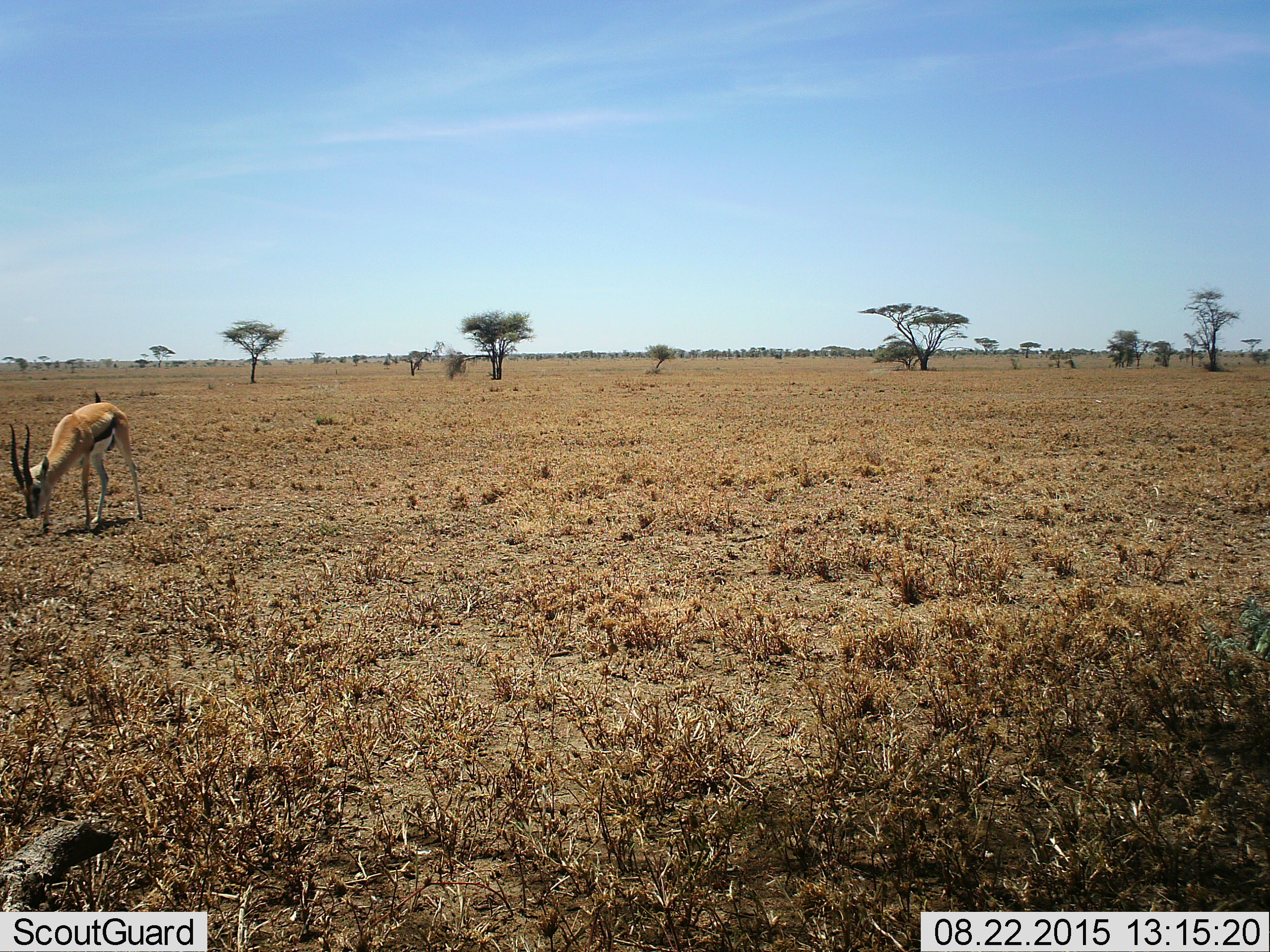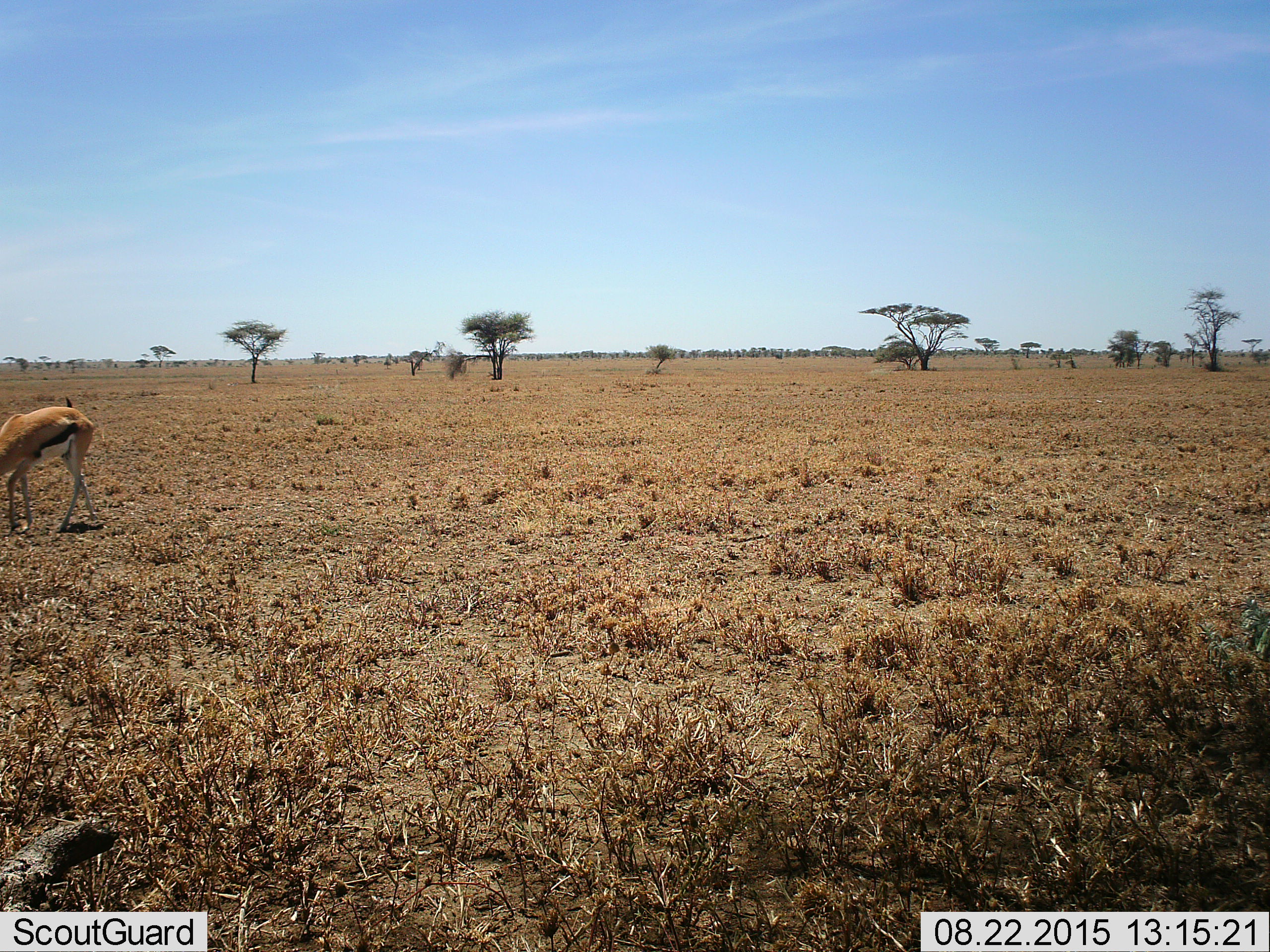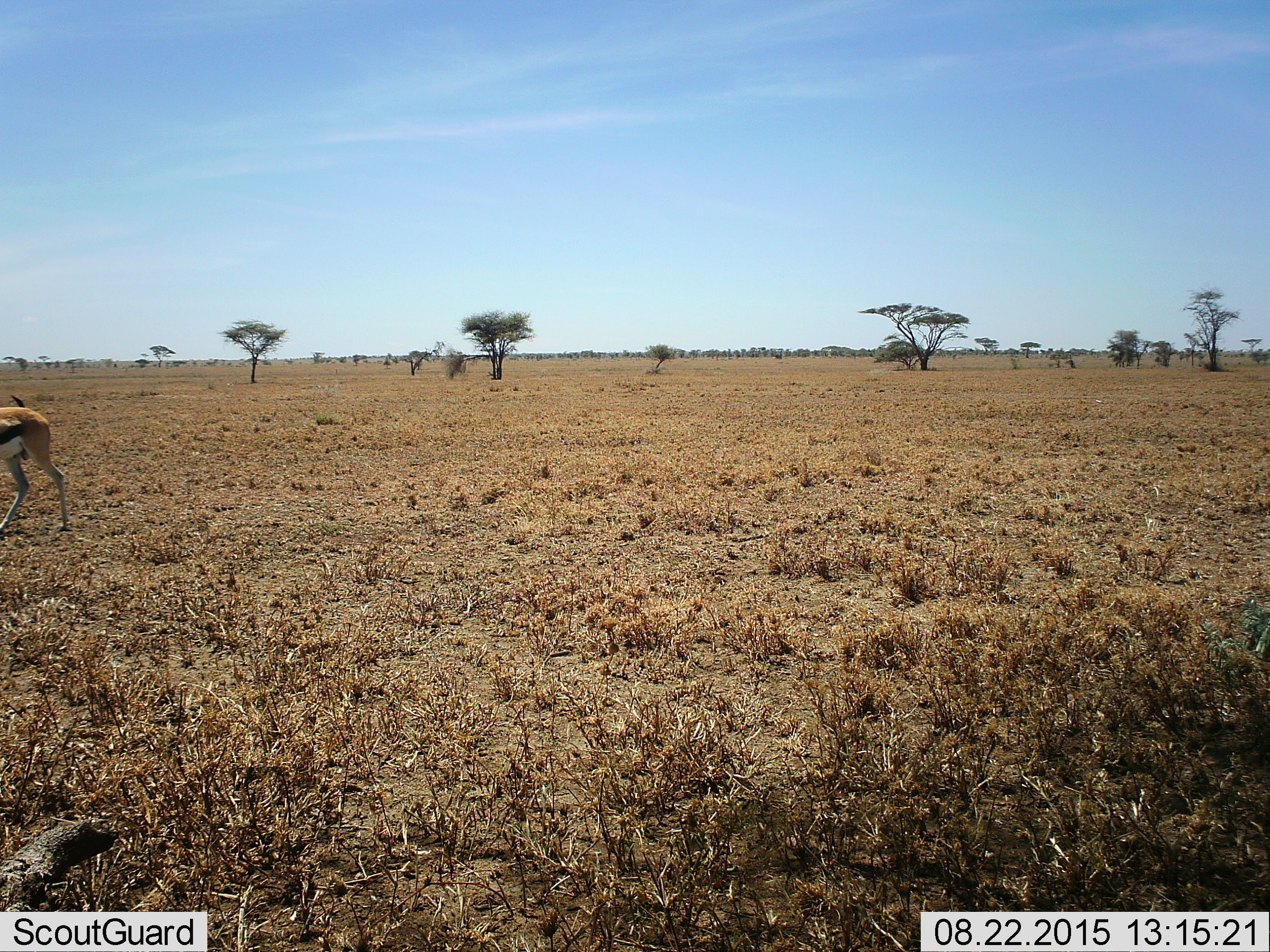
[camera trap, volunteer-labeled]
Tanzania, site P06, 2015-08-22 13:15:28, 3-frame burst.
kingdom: Animalia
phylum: Chordata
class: Mammalia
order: Artiodactyla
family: Bovidae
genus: Eudorcas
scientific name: Eudorcas thomsonii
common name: thomson's gazelle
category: gazellethomsons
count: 1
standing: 14%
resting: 0%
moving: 57%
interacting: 0%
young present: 0%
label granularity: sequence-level